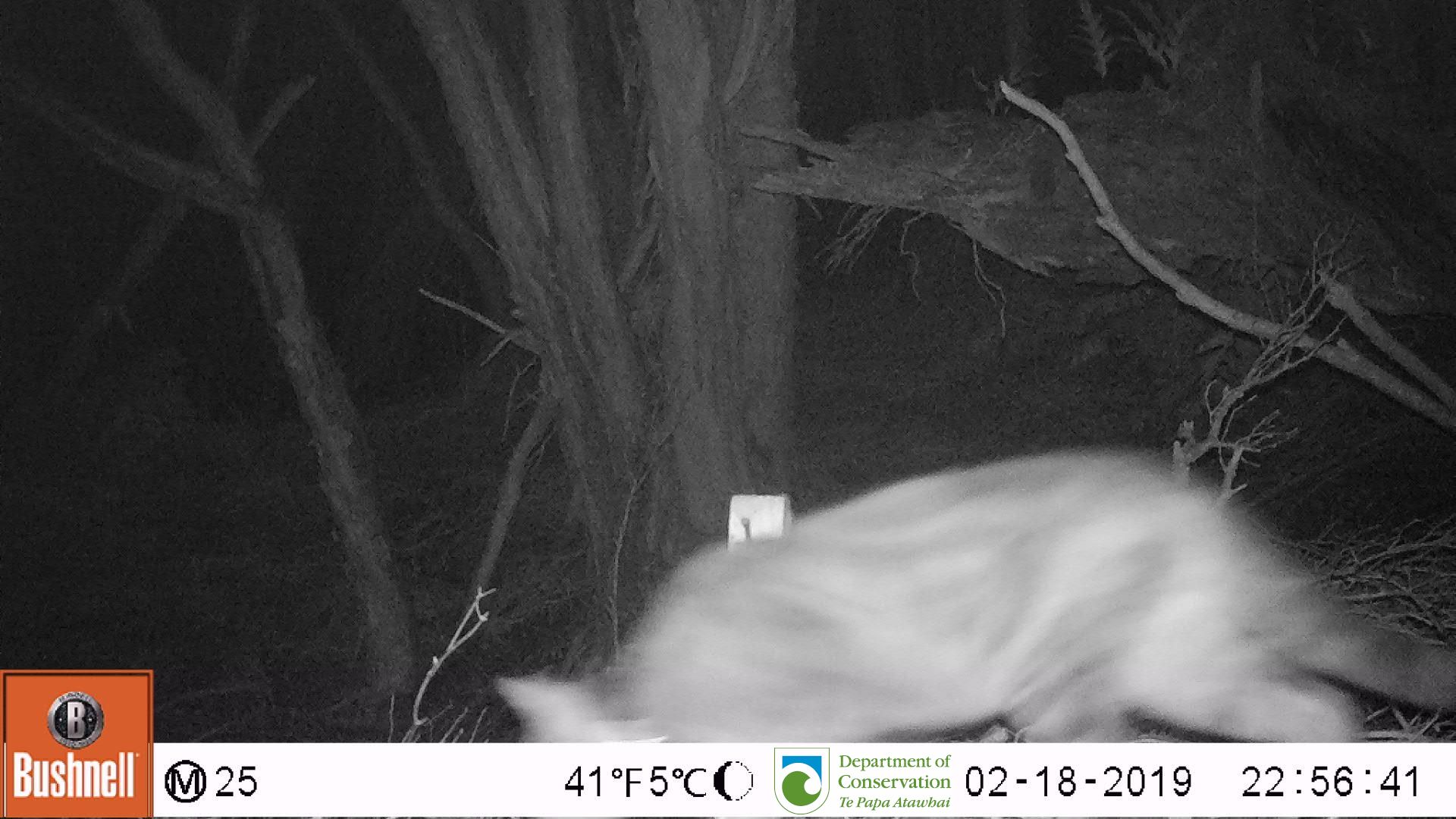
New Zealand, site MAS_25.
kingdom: Animalia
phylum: Chordata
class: Mammalia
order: Carnivora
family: Felidae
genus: Felis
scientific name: Felis catus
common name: domestic cat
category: cat